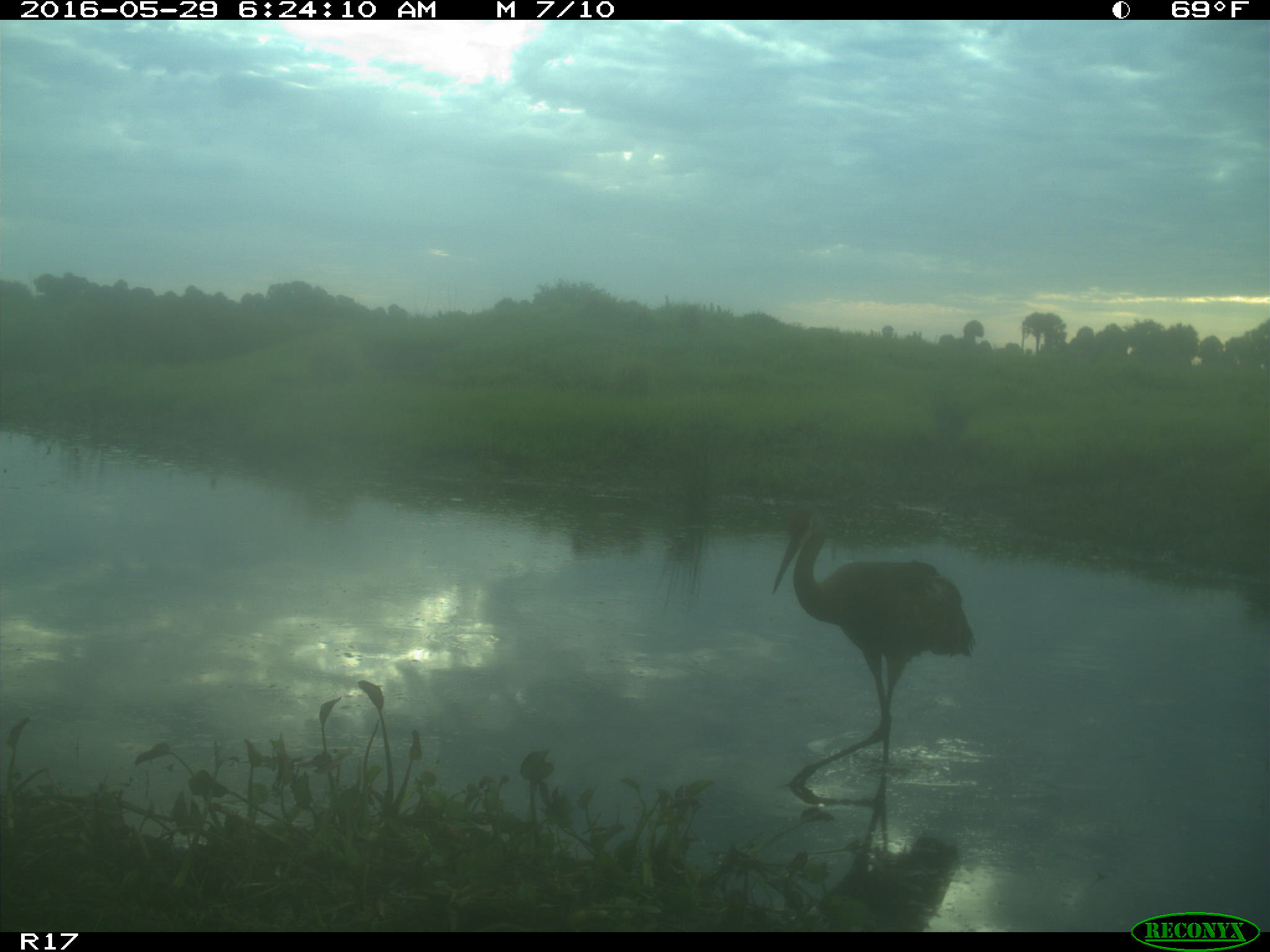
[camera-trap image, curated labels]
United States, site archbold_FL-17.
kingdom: Animalia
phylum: Chordata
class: Mammalia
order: Artiodactyla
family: Bovidae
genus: Bos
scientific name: Bos taurus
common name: domestic cow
Bos taurus (domestic cow).